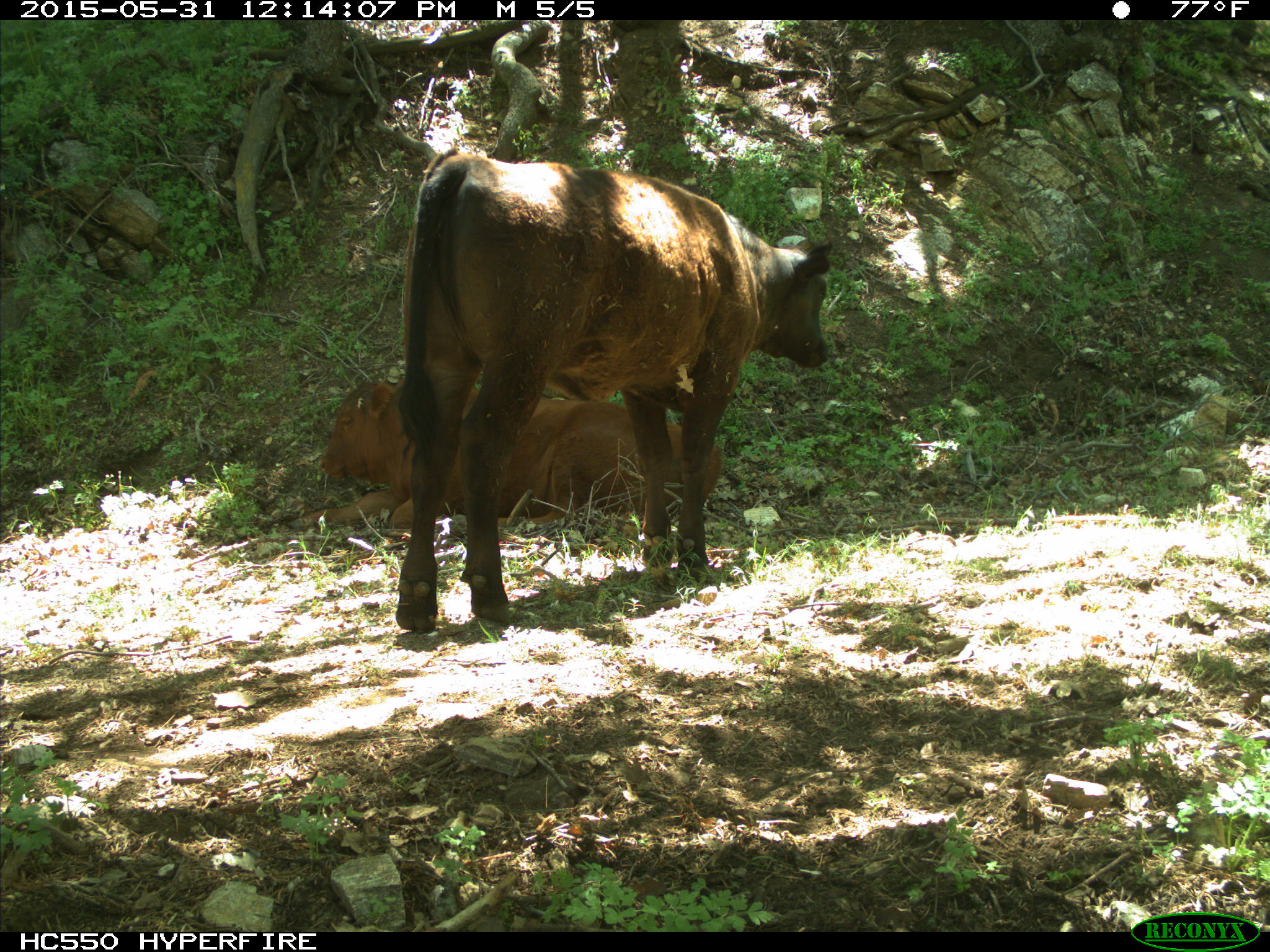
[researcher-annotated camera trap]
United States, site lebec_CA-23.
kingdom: Animalia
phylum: Chordata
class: Mammalia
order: Artiodactyla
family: Bovidae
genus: Bos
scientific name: Bos taurus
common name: domestic cow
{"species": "Bos taurus (domestic cow)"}